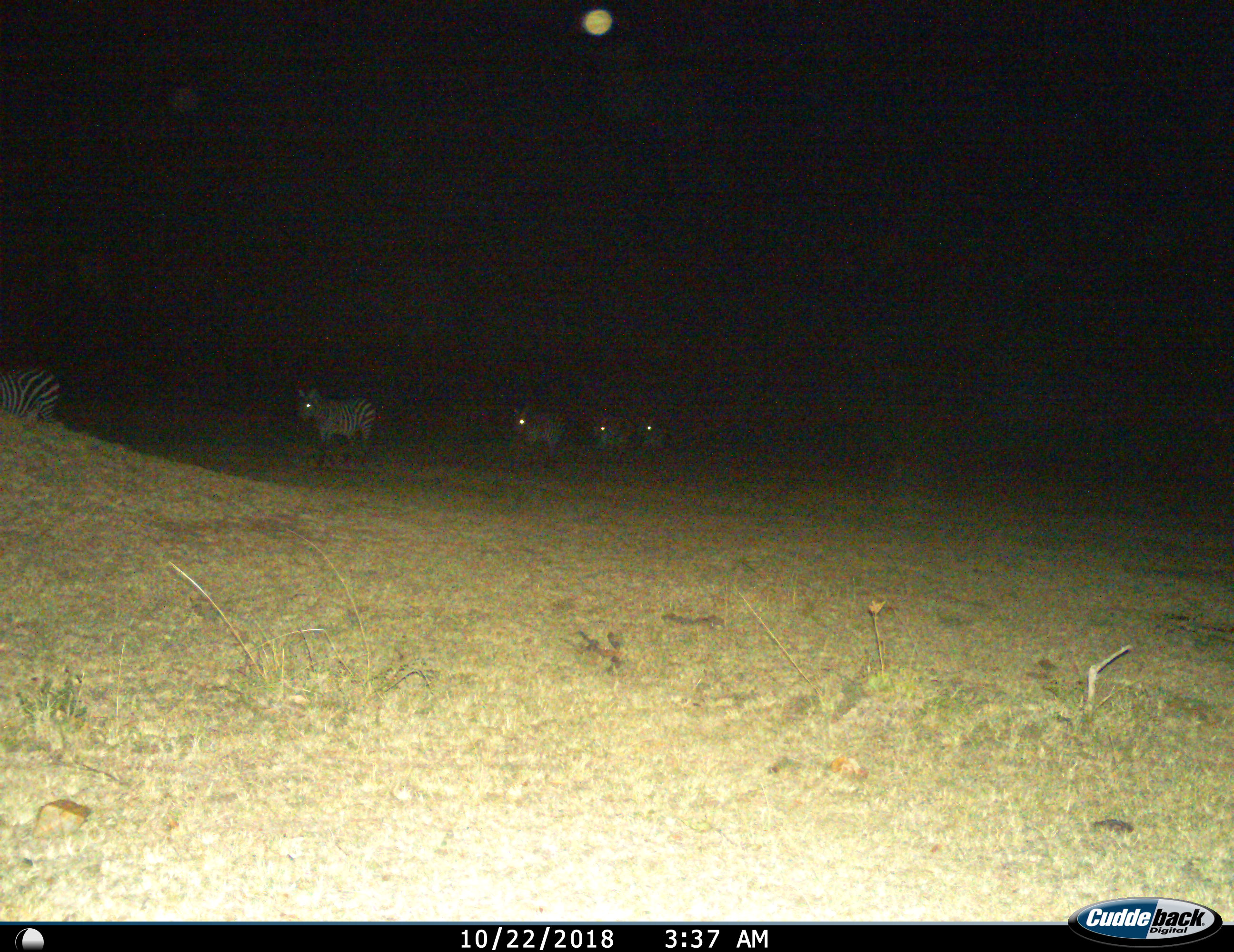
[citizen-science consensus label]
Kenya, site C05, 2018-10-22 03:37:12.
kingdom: Animalia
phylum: Chordata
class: Mammalia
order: Perissodactyla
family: Equidae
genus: Equus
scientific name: Equus quagga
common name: plains zebra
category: zebra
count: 5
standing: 0%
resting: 0%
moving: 100%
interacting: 0%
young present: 0%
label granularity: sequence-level